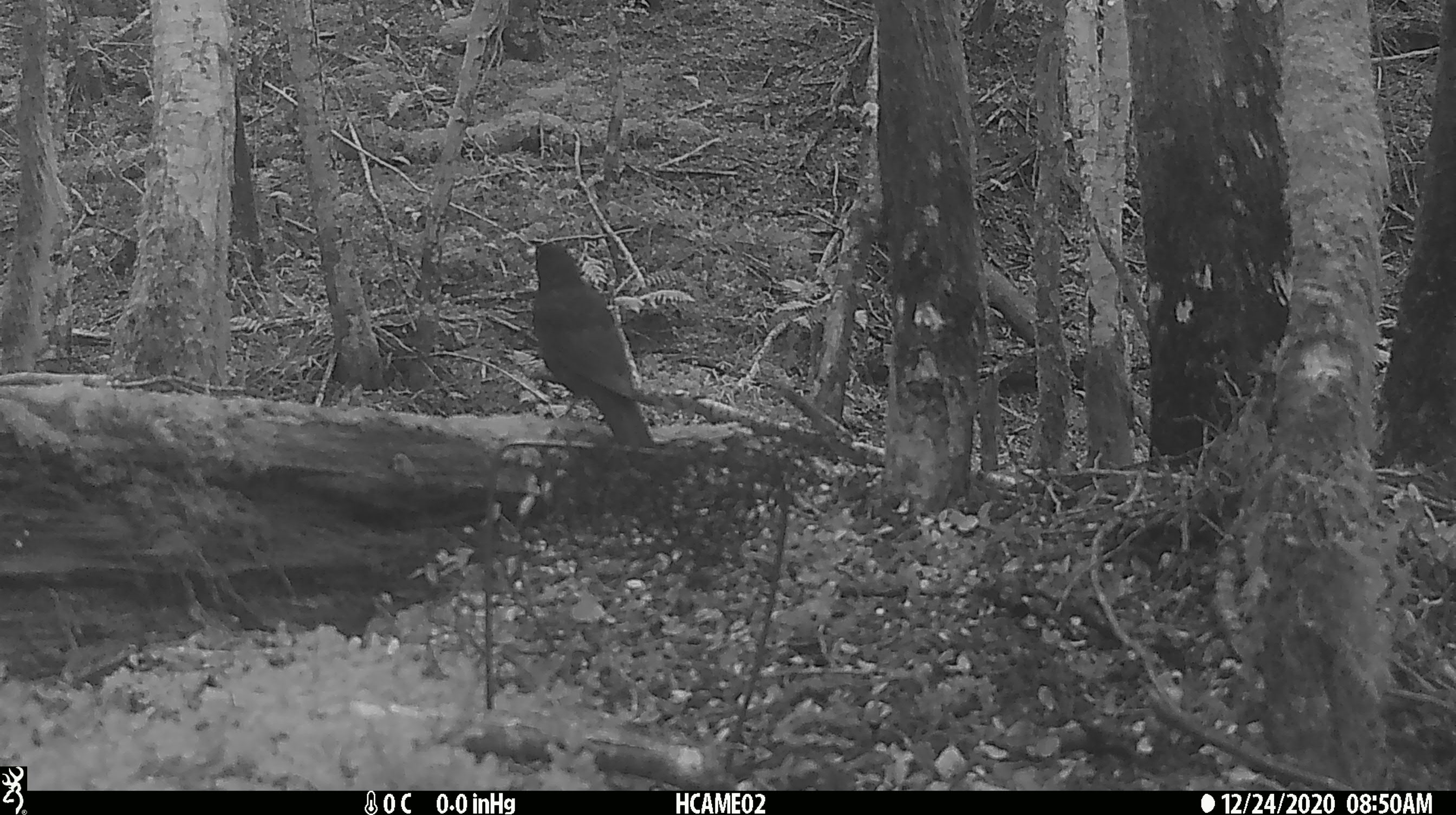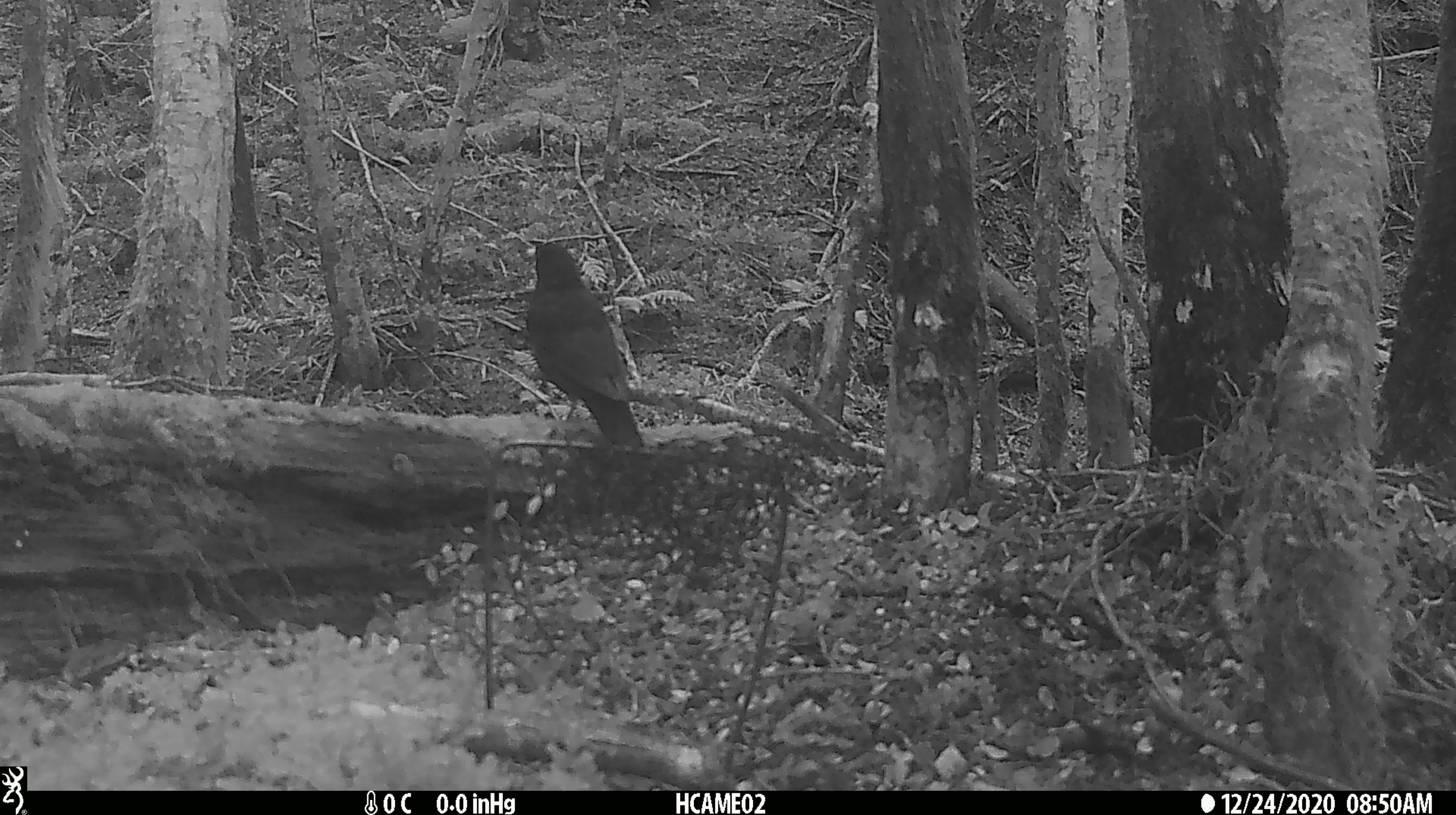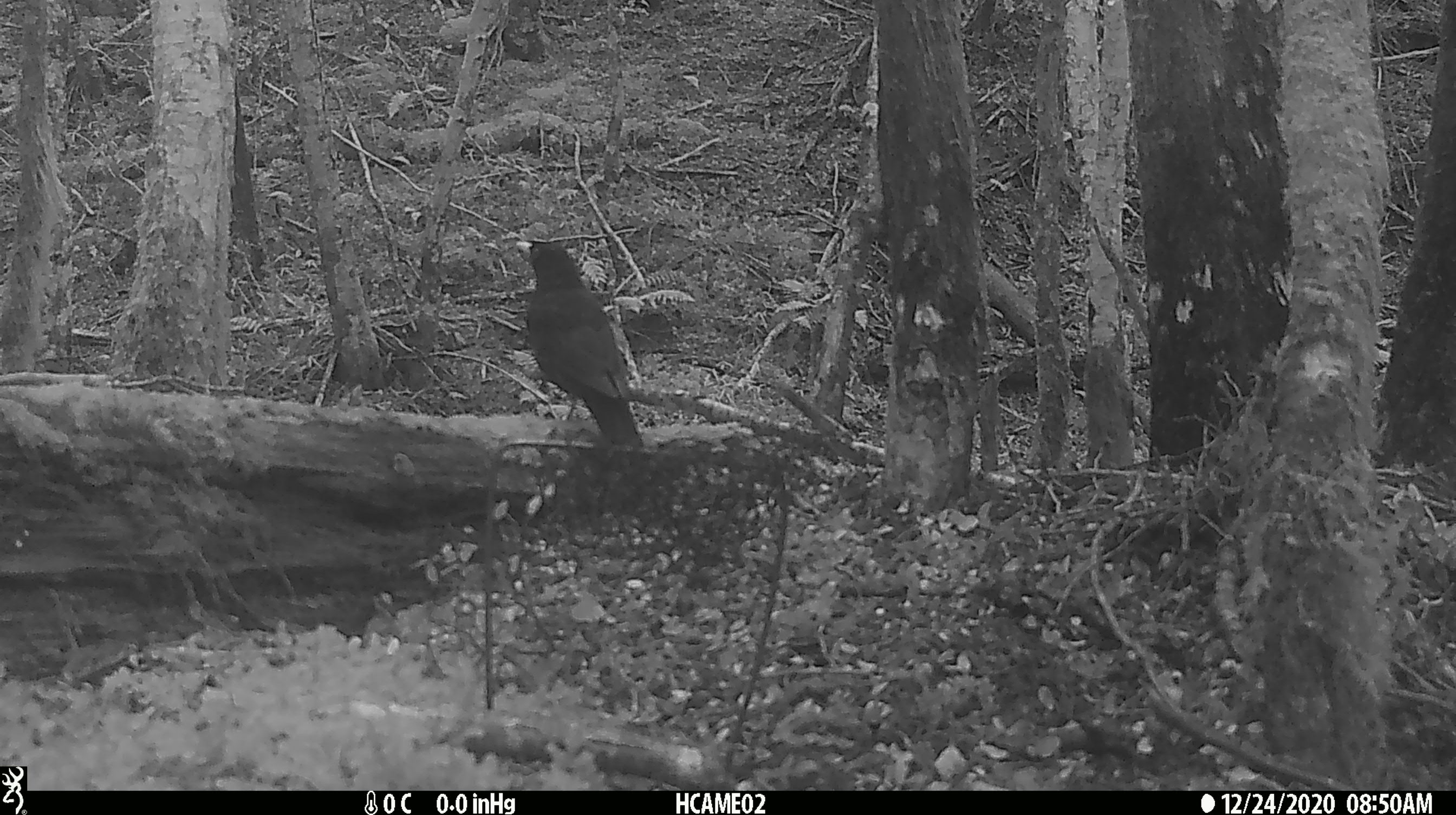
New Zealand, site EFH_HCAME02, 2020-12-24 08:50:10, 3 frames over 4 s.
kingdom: Animalia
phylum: Chordata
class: Aves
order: Passeriformes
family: Turdidae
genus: Turdus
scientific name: Turdus merula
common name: eurasian blackbird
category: blackbird